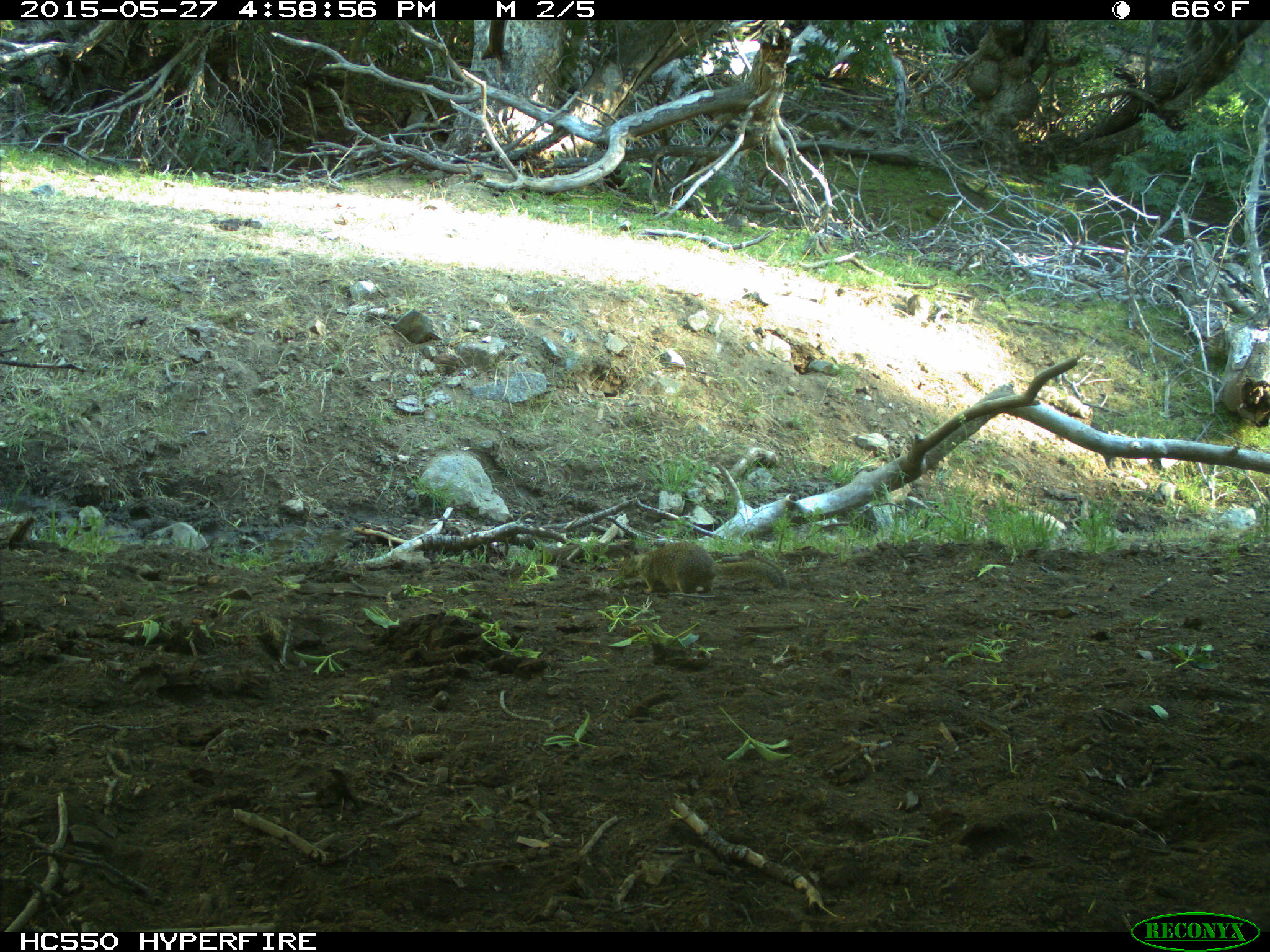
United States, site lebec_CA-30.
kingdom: Animalia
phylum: Chordata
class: Mammalia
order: Rodentia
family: Sciuridae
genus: Otospermophilus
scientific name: Otospermophilus beecheyi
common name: california ground squirrel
Otospermophilus beecheyi (california ground squirrel).